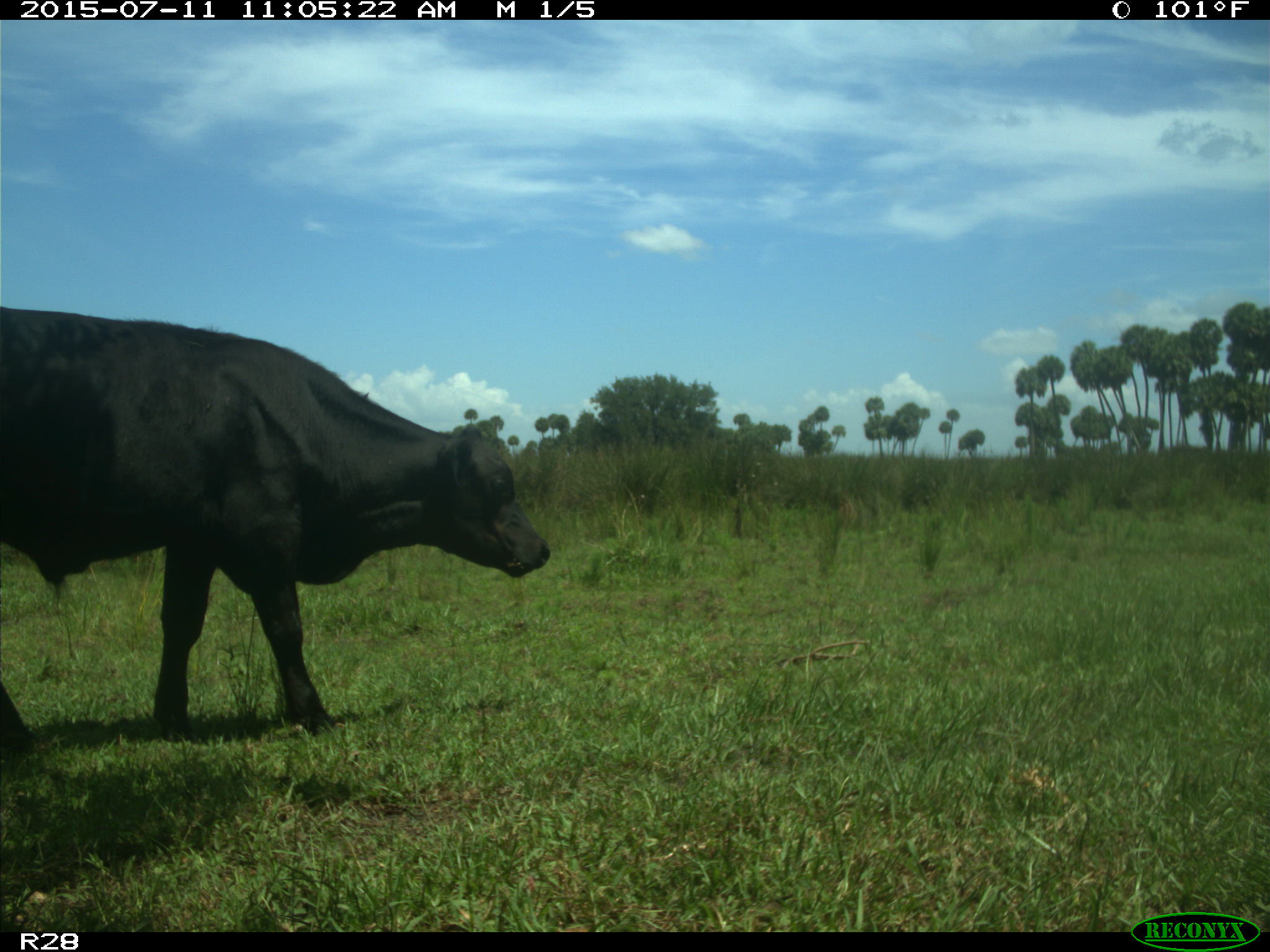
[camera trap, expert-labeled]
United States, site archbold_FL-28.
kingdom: Animalia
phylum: Chordata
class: Mammalia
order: Artiodactyla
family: Bovidae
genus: Bos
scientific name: Bos taurus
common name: domestic cow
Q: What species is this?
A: Bos taurus (domestic cow).